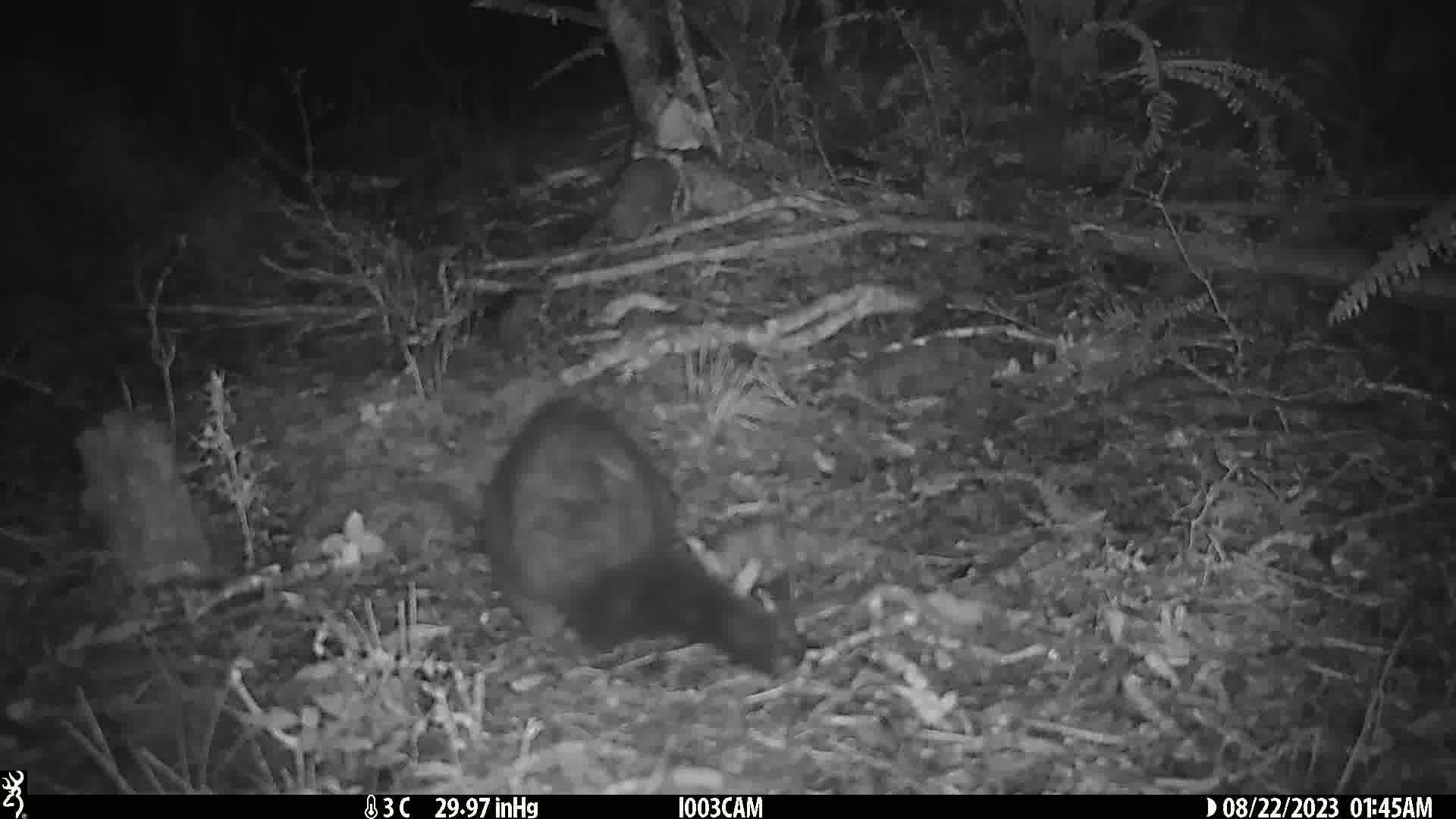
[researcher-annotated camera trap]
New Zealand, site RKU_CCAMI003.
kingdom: Animalia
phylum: Chordata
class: Mammalia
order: Diprotodontia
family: Phalangeridae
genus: Trichosurus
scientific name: Trichosurus vulpecula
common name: common brushtail possum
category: possum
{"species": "possum (common brushtail possum) (Trichosurus vulpecula)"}